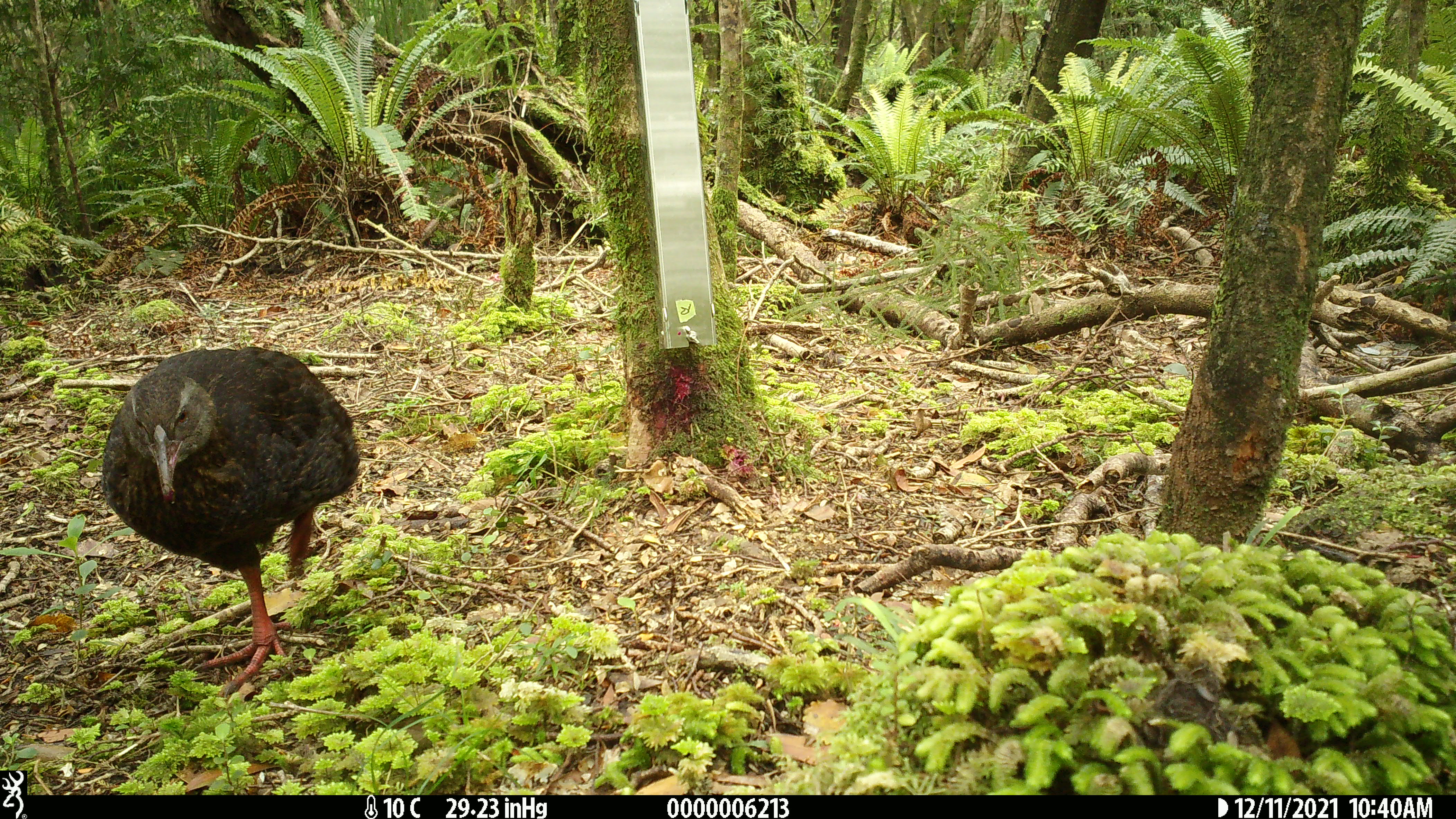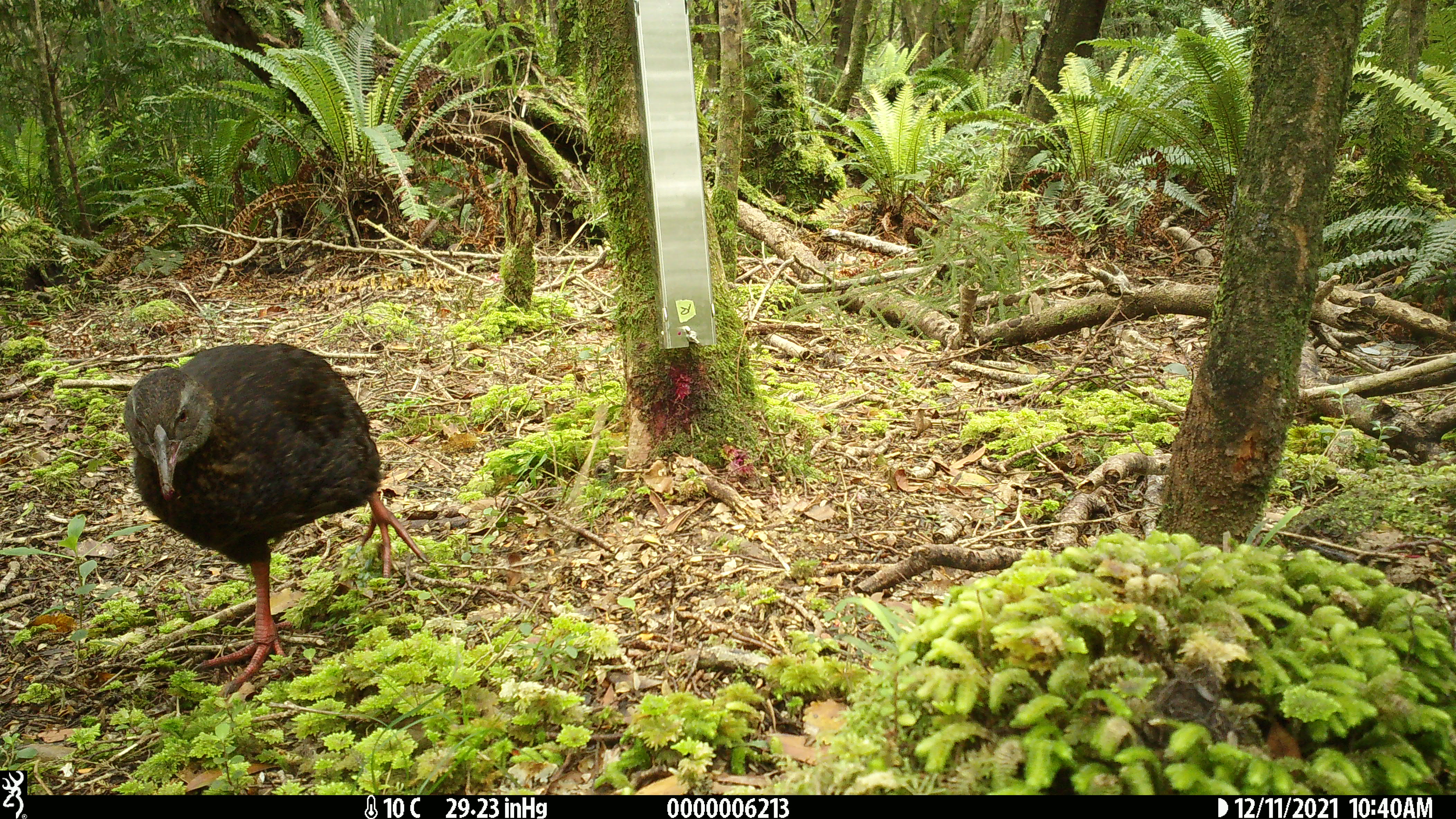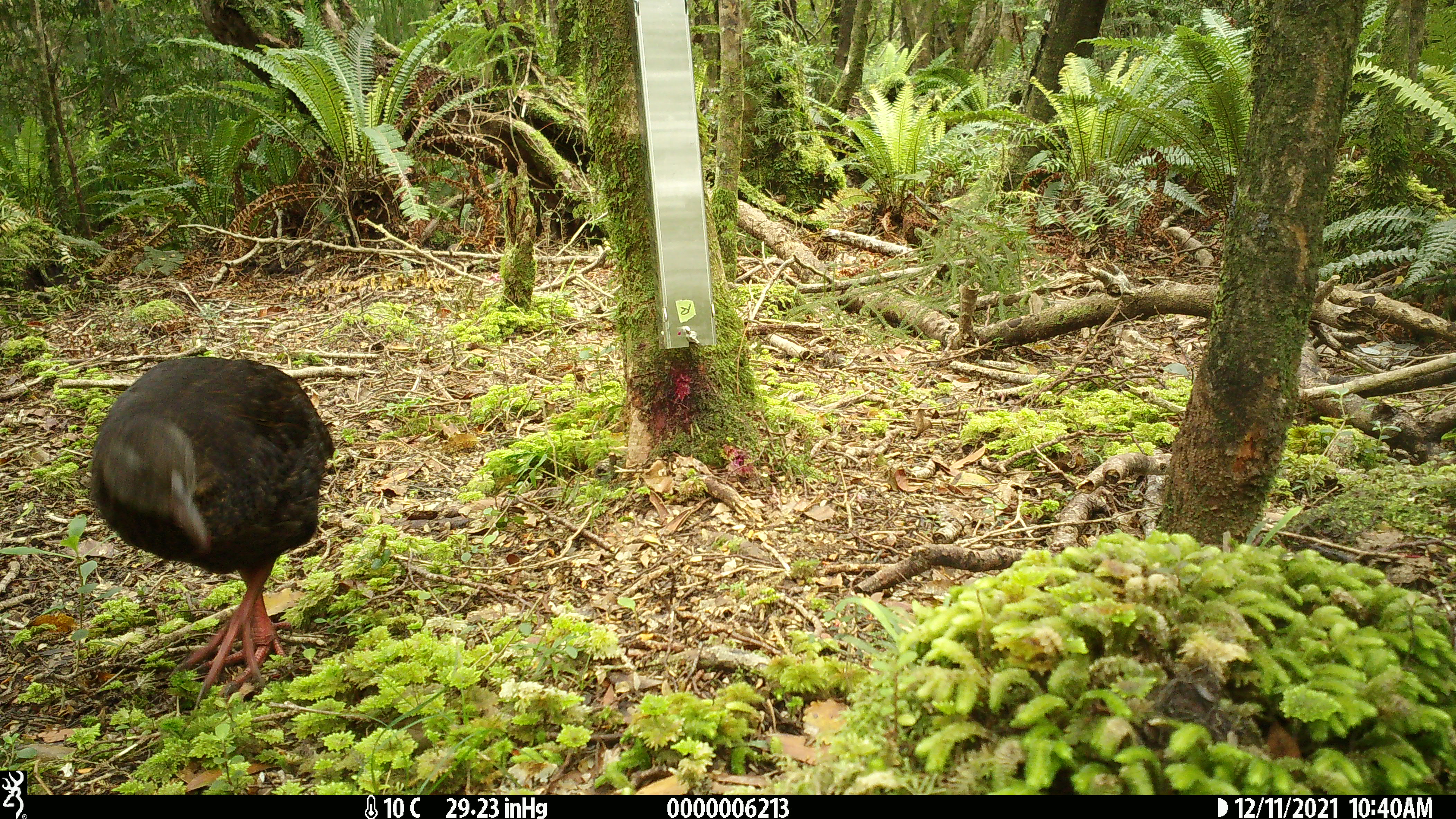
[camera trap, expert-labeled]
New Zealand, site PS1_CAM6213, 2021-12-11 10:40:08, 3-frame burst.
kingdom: Animalia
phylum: Chordata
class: Aves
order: Gruiformes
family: Rallidae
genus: Gallirallus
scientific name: Gallirallus australis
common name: weka